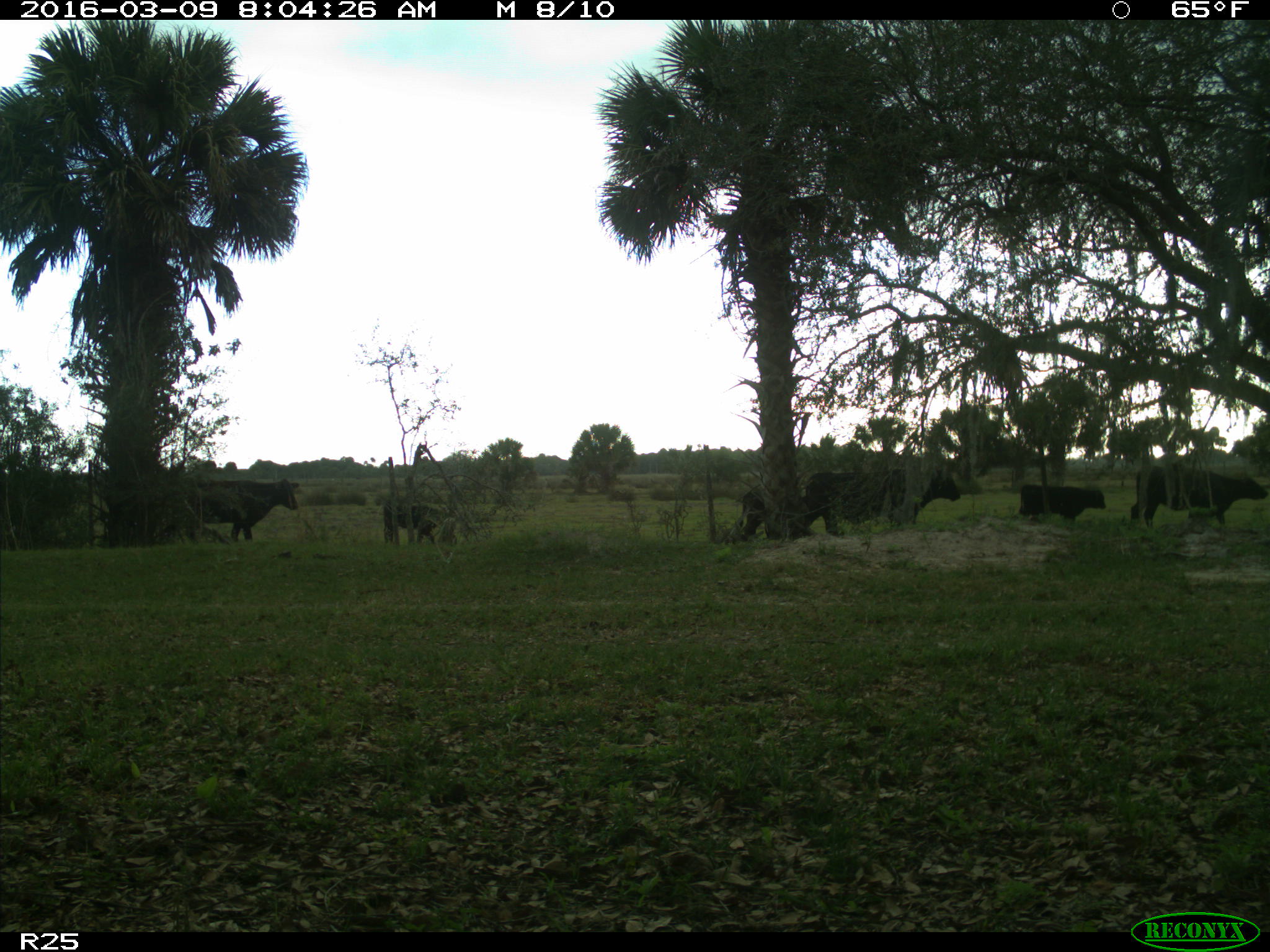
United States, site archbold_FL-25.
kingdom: Animalia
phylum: Chordata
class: Mammalia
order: Artiodactyla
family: Bovidae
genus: Bos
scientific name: Bos taurus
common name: domestic cow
Bos taurus (domestic cow).